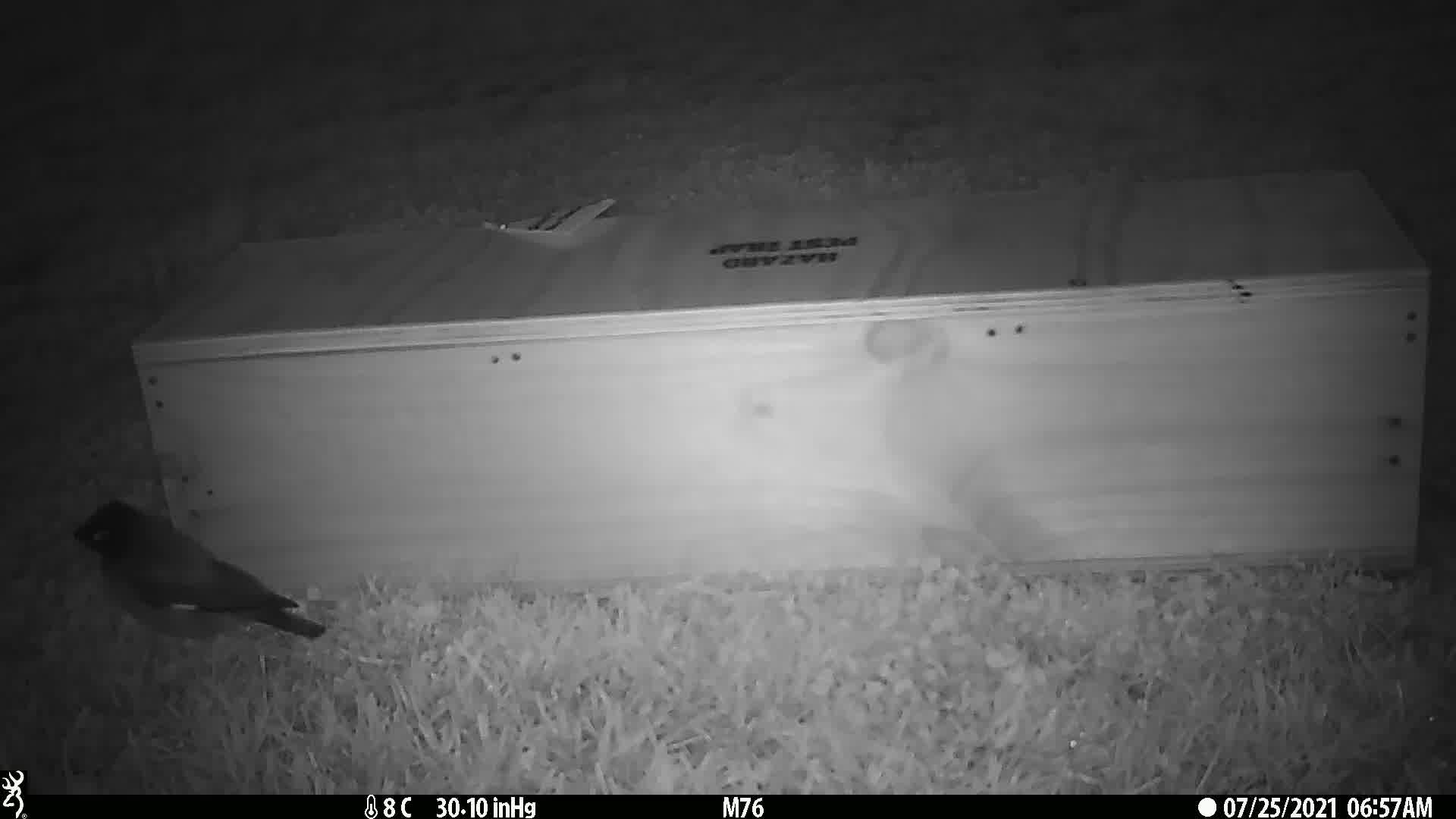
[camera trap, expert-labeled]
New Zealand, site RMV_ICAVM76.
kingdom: Animalia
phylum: Chordata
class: Aves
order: Passeriformes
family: Sturnidae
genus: Acridotheres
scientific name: Acridotheres tristis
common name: common myna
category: myna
Myna (common myna) (Acridotheres tristis).